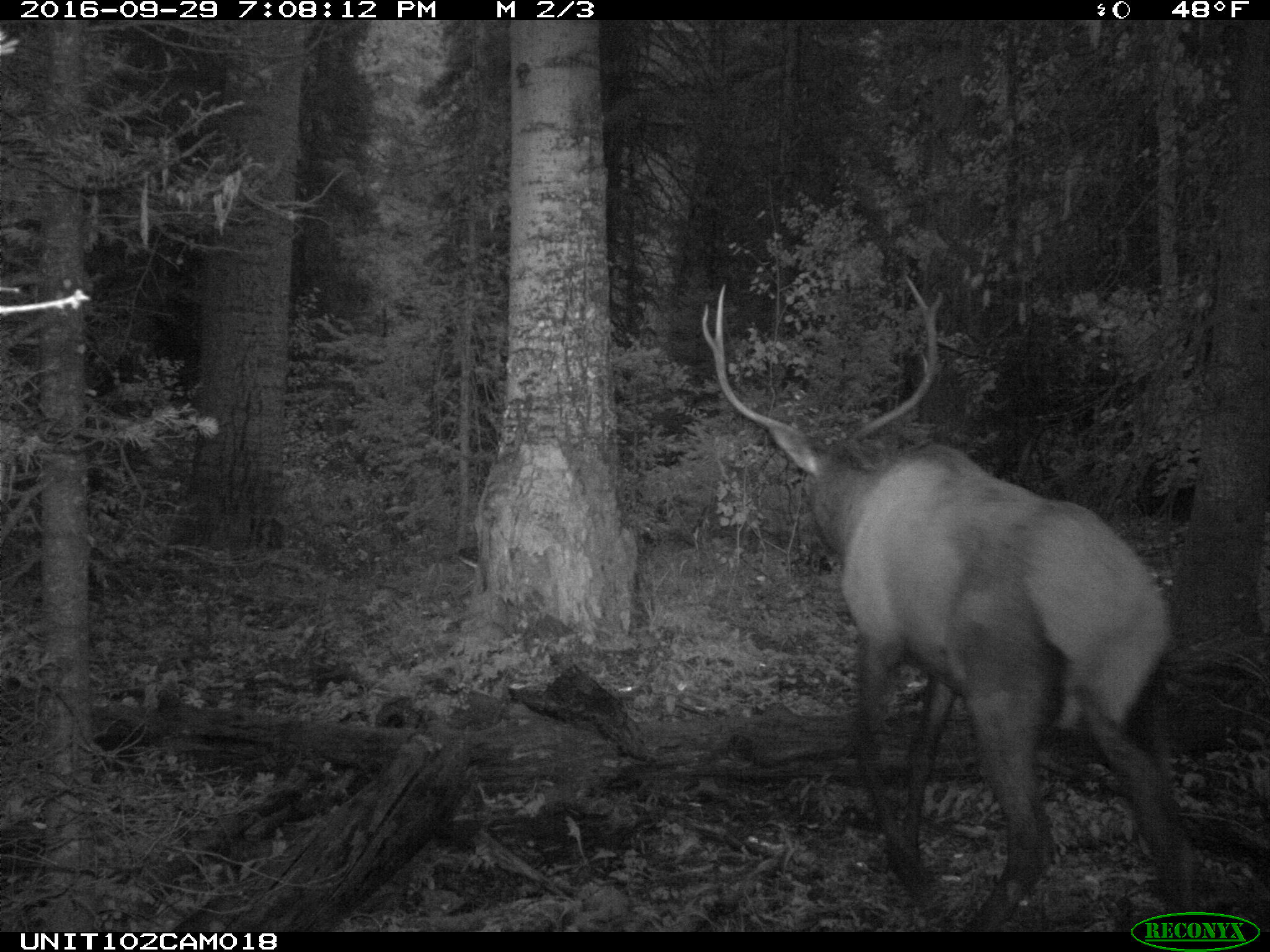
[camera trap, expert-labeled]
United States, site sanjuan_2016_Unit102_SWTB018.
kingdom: Animalia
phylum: Chordata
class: Mammalia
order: Artiodactyla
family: Cervidae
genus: Cervus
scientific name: Cervus elaphus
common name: red deer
Cervus elaphus (red deer).